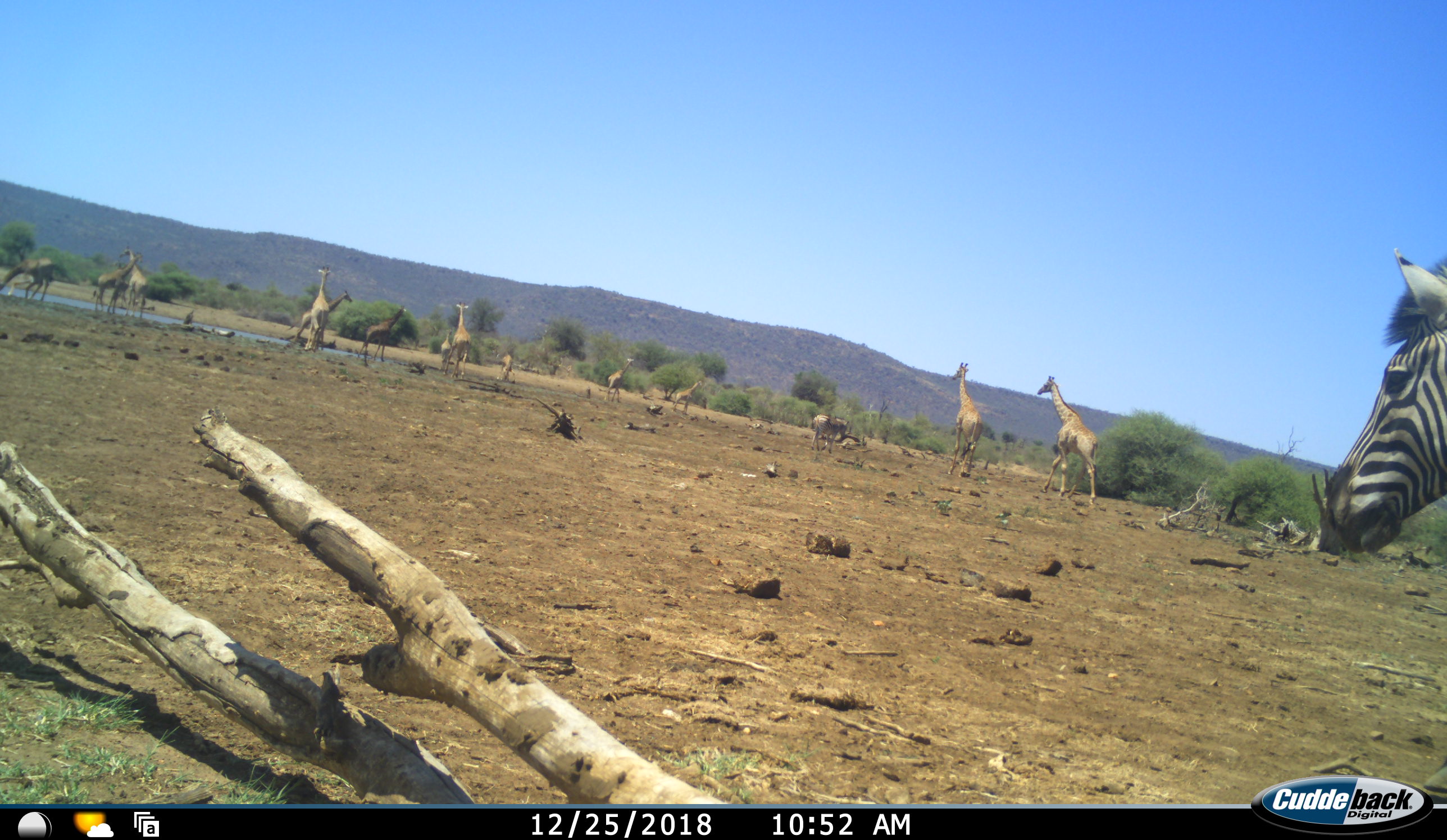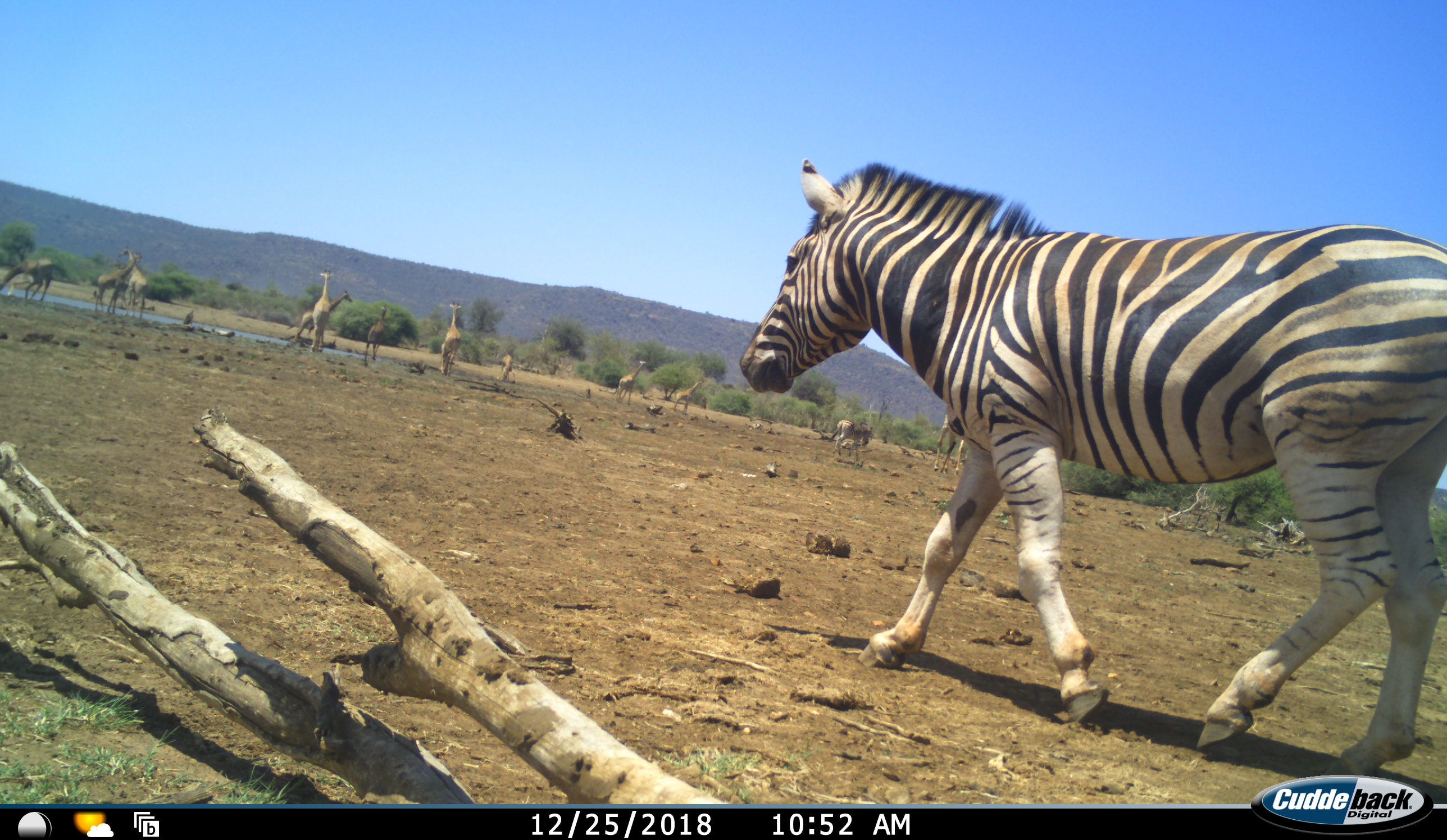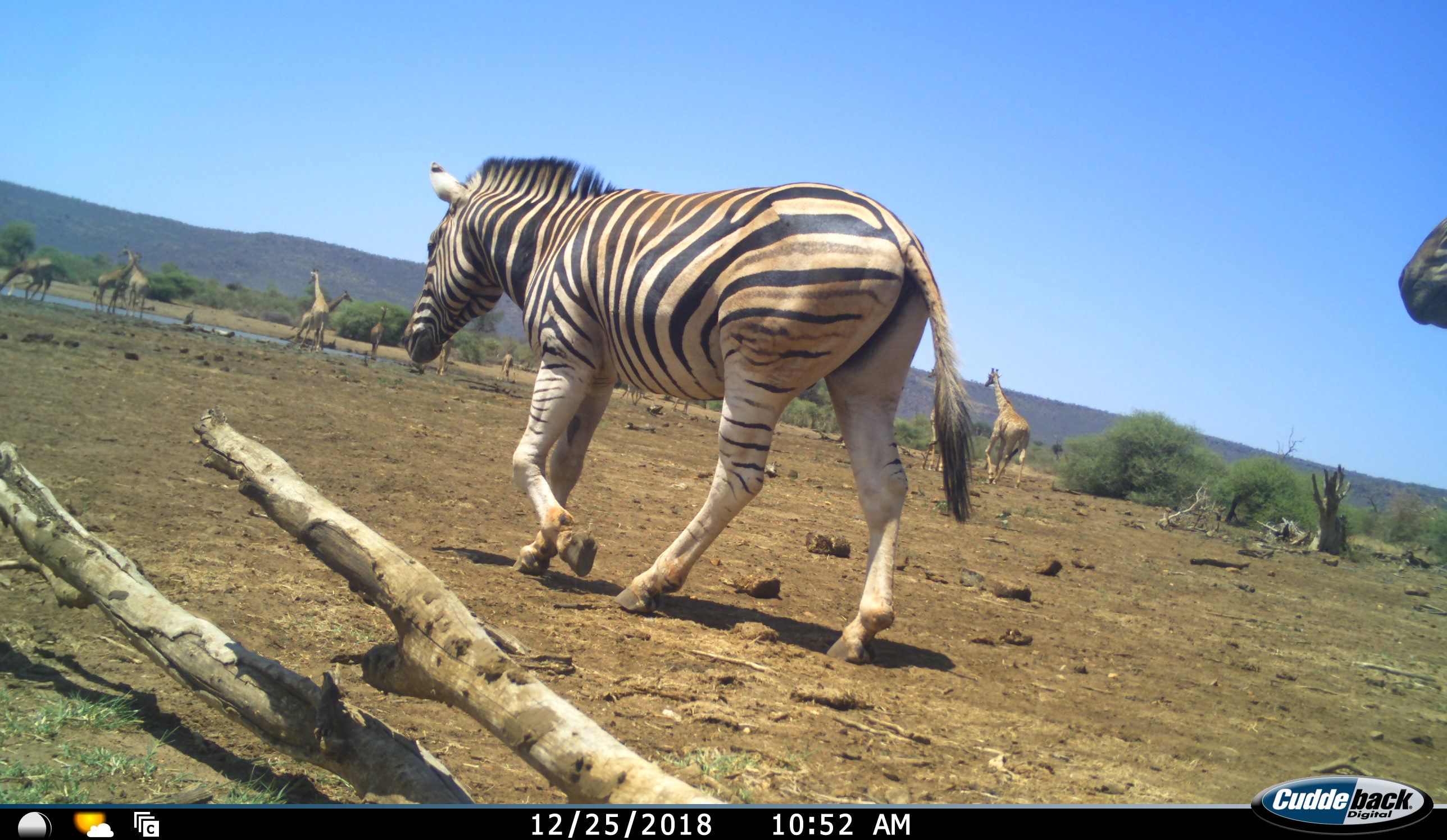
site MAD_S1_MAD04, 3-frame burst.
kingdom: Animalia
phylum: Chordata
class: Mammalia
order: Artiodactyla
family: Giraffidae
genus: Giraffa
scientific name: Giraffa camelopardalis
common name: giraffe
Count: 11-50.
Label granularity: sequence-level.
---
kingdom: Animalia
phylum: Chordata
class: Mammalia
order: Perissodactyla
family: Equidae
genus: Equus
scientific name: Equus quagga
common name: plains zebra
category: zebraplains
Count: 2.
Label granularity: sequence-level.